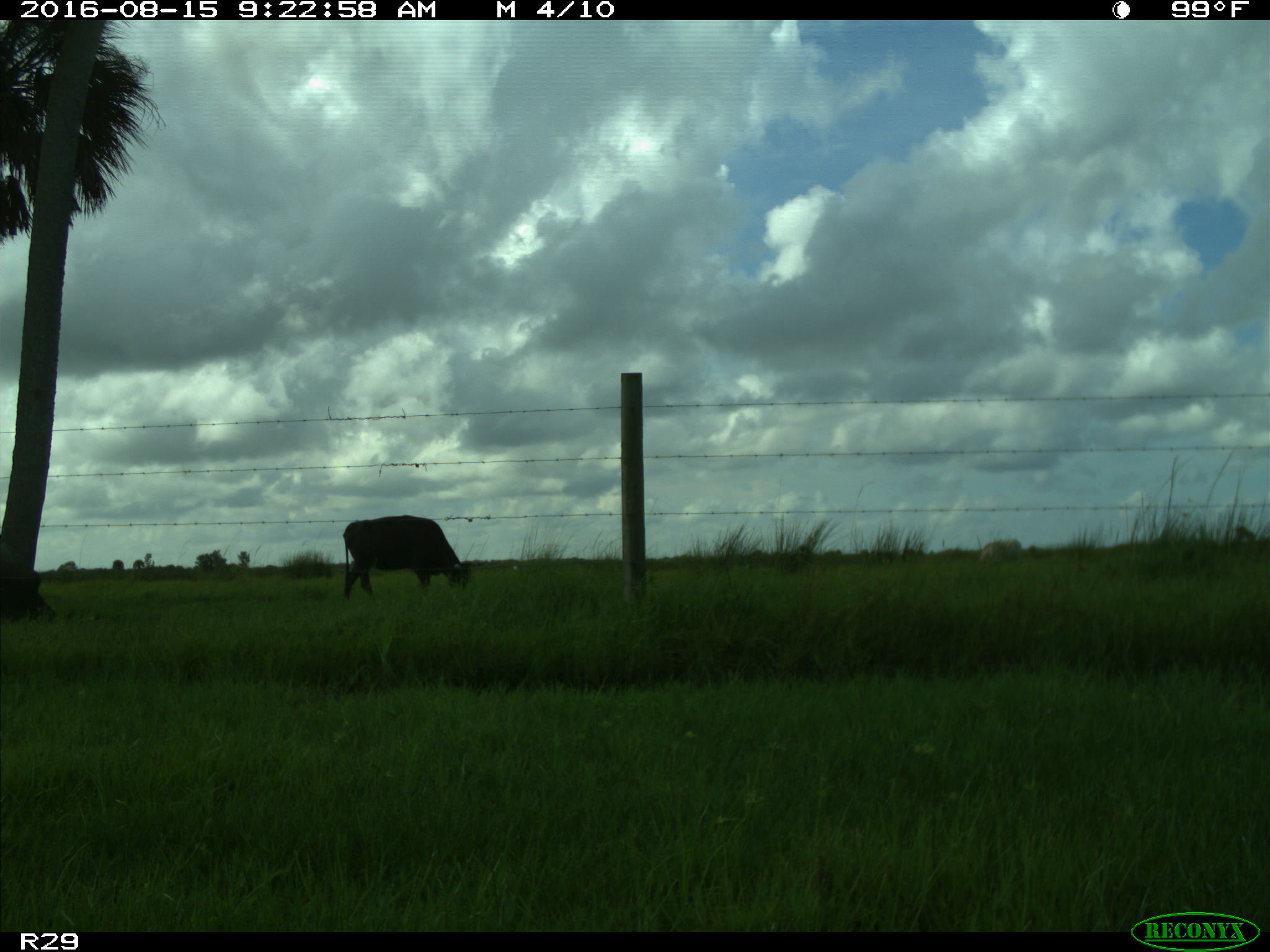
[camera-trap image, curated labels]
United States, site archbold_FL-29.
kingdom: Animalia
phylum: Chordata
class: Mammalia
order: Artiodactyla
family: Bovidae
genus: Bos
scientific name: Bos taurus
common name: domestic cow